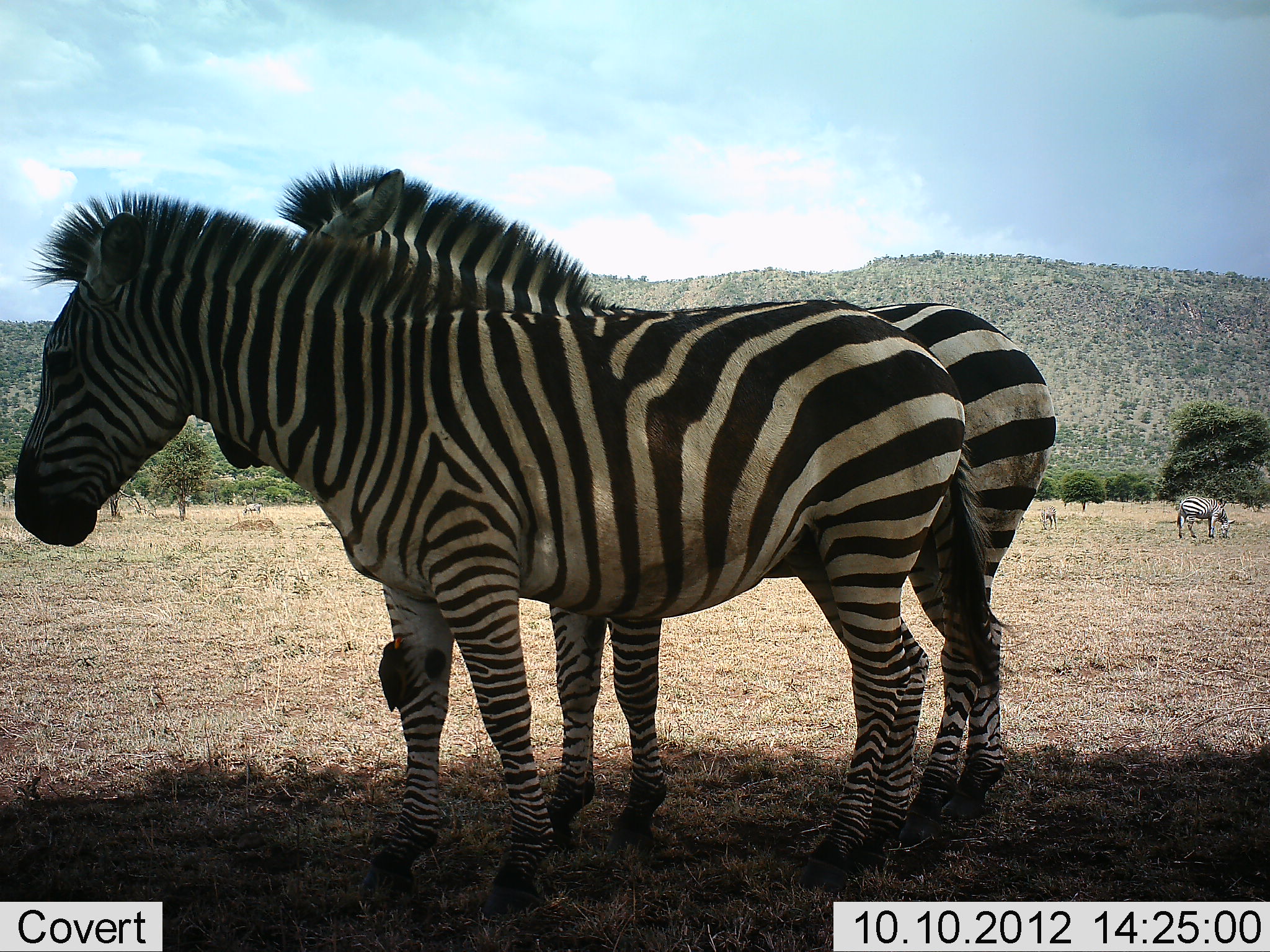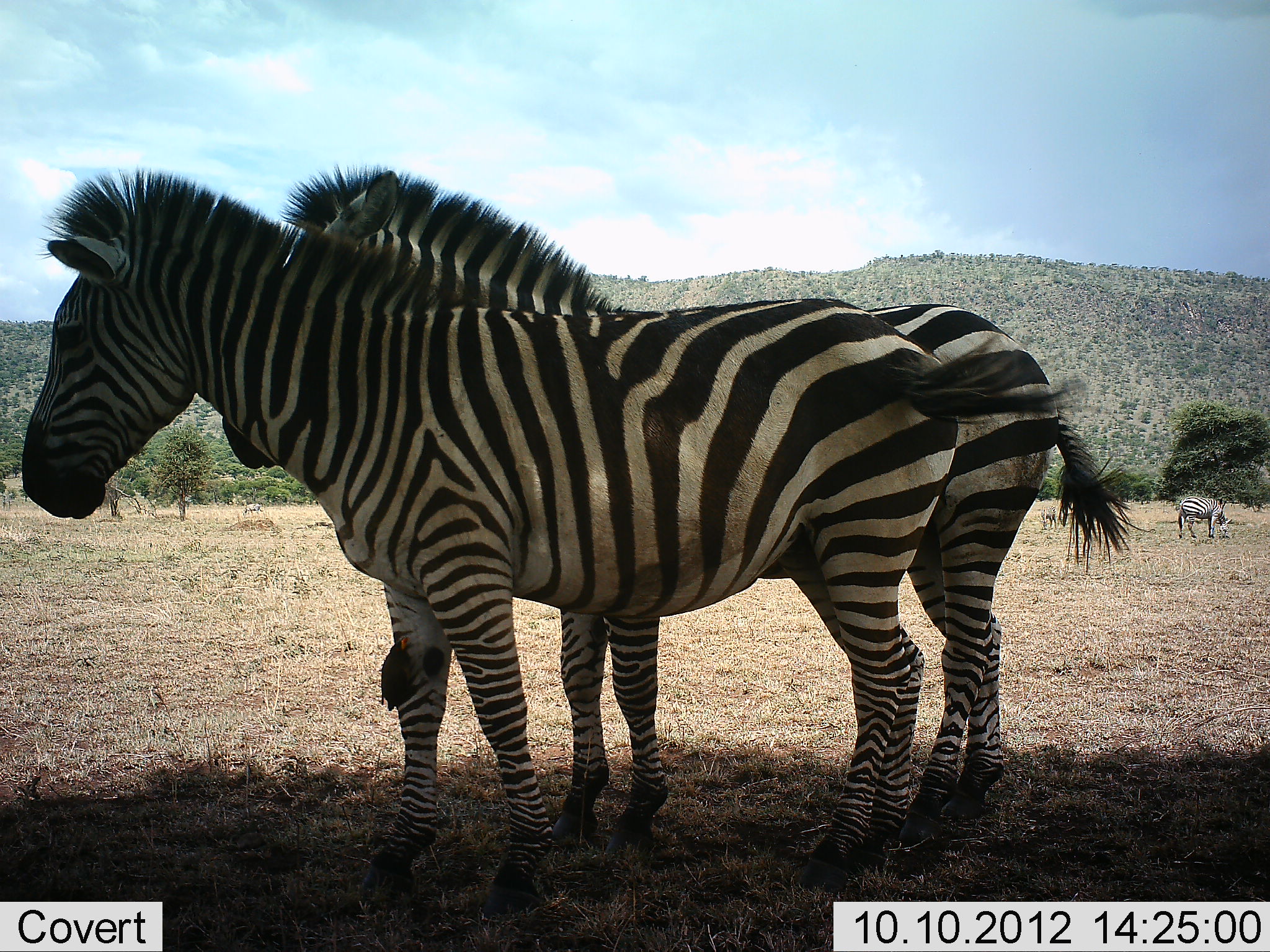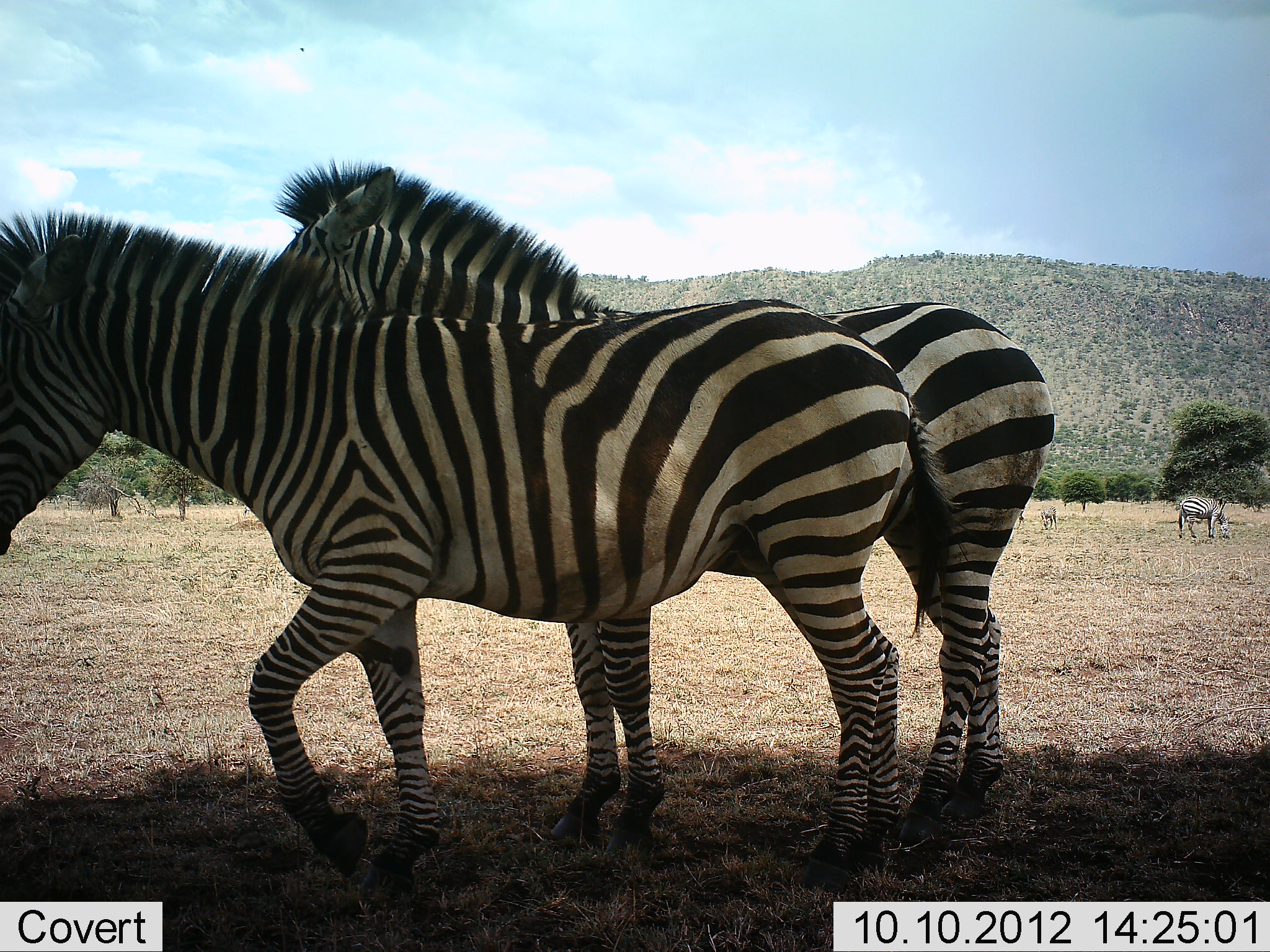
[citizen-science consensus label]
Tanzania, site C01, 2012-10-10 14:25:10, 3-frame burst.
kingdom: Animalia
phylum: Chordata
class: Mammalia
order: Perissodactyla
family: Equidae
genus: Equus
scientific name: Equus quagga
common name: plains zebra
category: zebra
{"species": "zebra (plains zebra) (Equus quagga)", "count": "3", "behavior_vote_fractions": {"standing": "86%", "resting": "0%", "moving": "14%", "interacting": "14%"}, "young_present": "0%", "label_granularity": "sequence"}